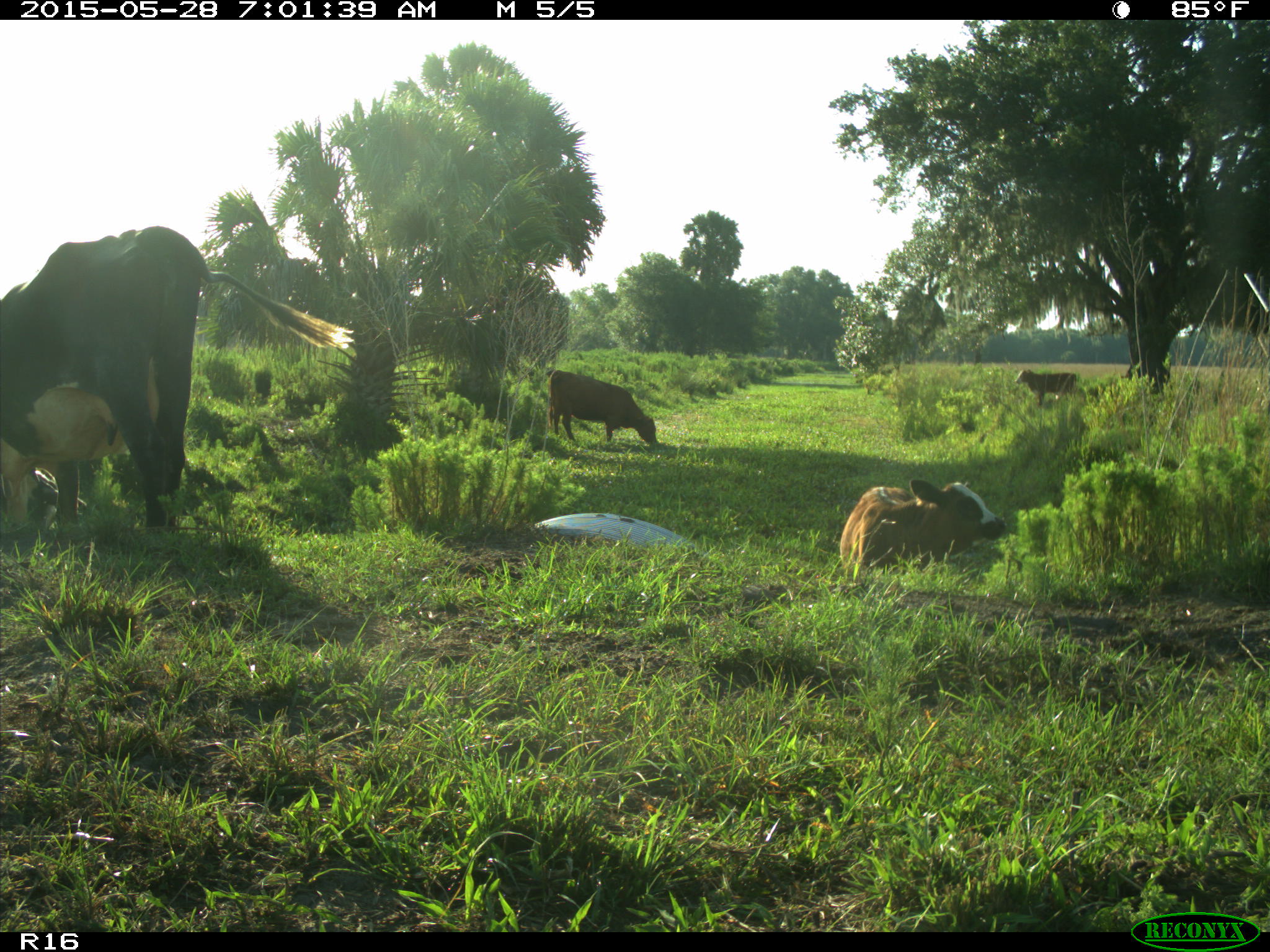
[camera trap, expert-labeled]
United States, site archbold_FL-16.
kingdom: Animalia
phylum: Chordata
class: Mammalia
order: Artiodactyla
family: Bovidae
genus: Bos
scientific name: Bos taurus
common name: domestic cow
Bos taurus (domestic cow).